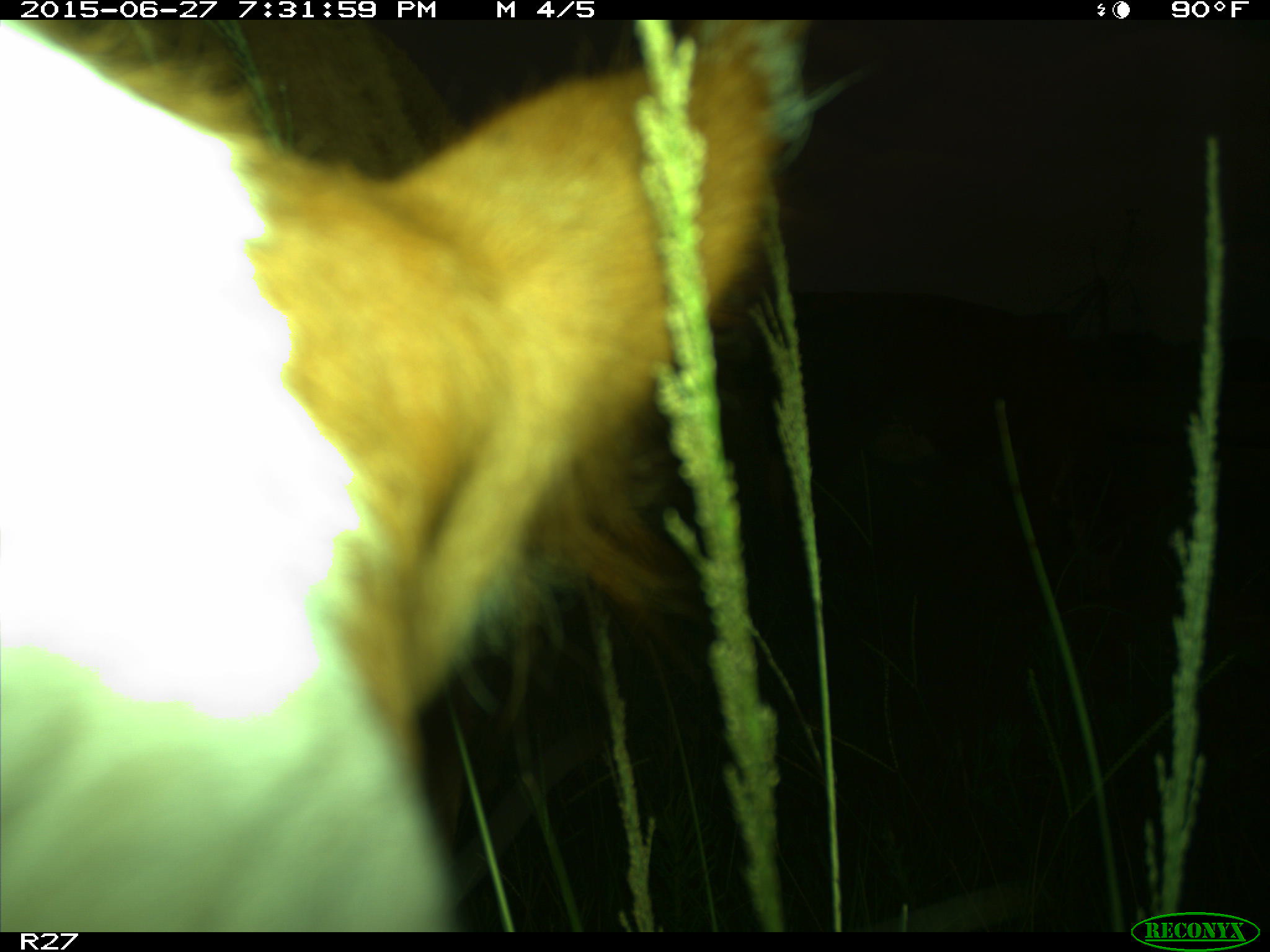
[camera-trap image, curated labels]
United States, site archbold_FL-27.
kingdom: Animalia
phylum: Chordata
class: Mammalia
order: Artiodactyla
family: Bovidae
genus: Bos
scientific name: Bos taurus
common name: domestic cow